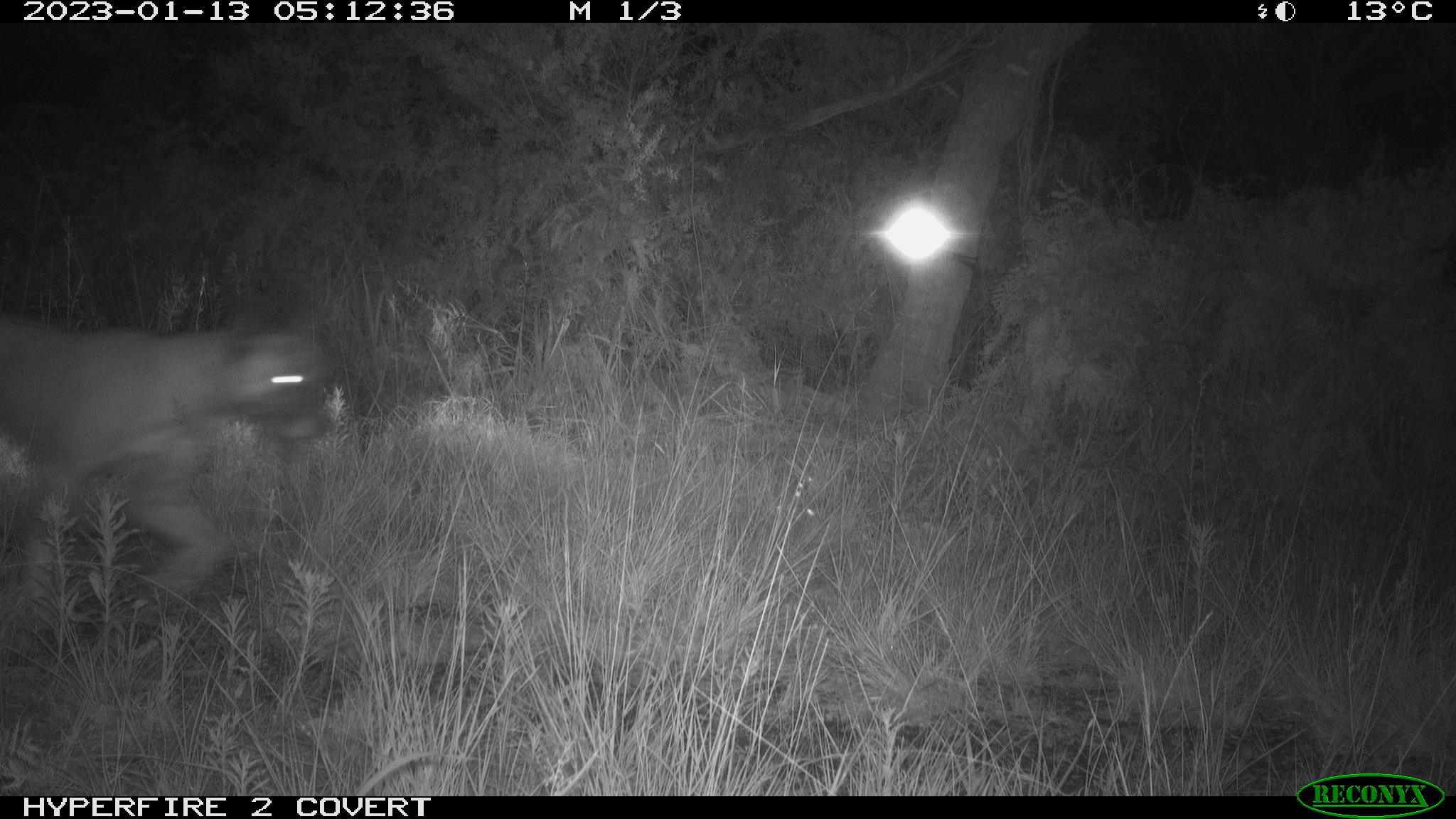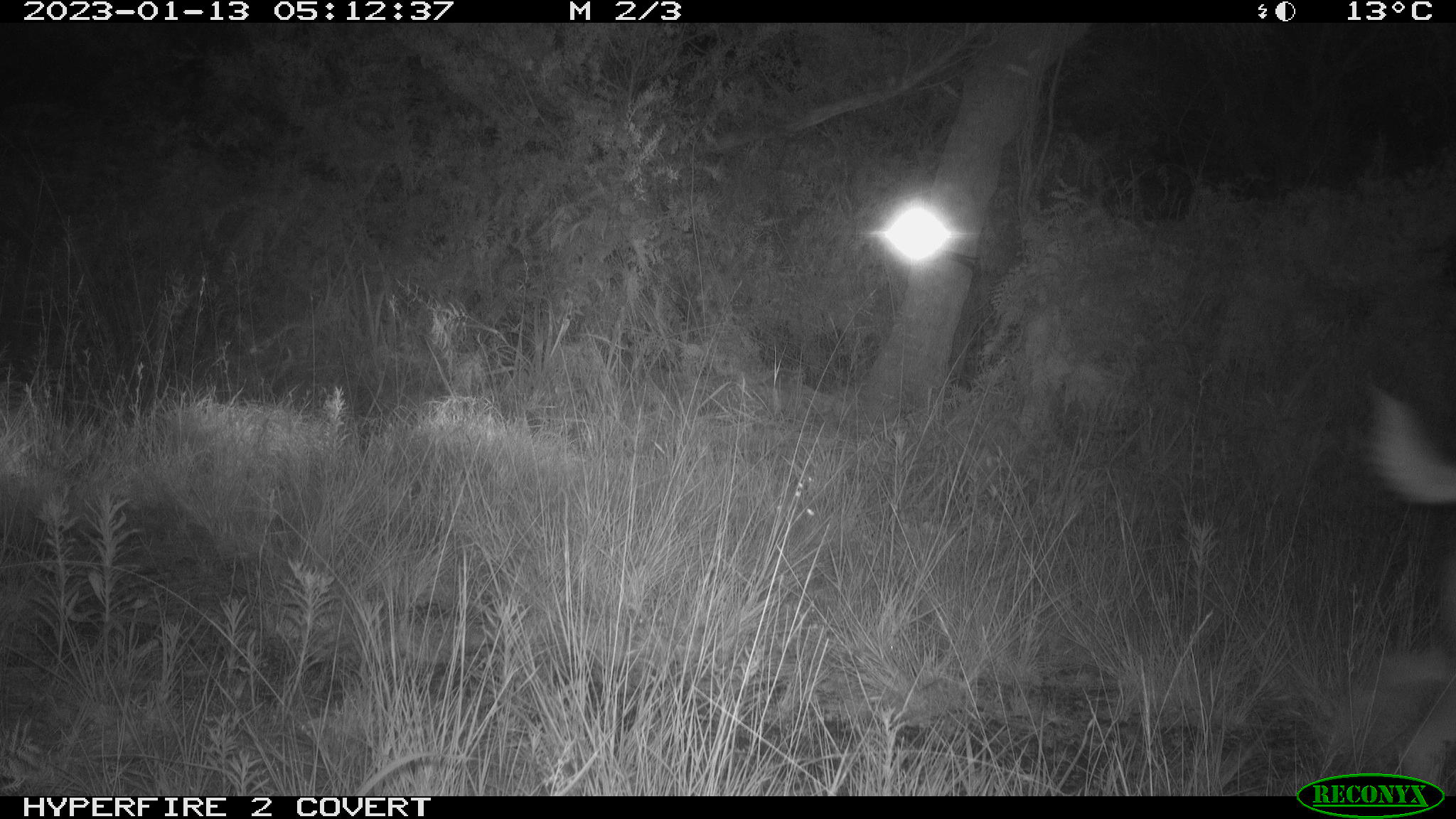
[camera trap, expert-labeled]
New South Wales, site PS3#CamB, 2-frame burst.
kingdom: Animalia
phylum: Chordata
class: Mammalia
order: Carnivora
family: Canidae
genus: Canis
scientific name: Canis familiaris dingo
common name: dingo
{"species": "dingo (Canis familiaris dingo)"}